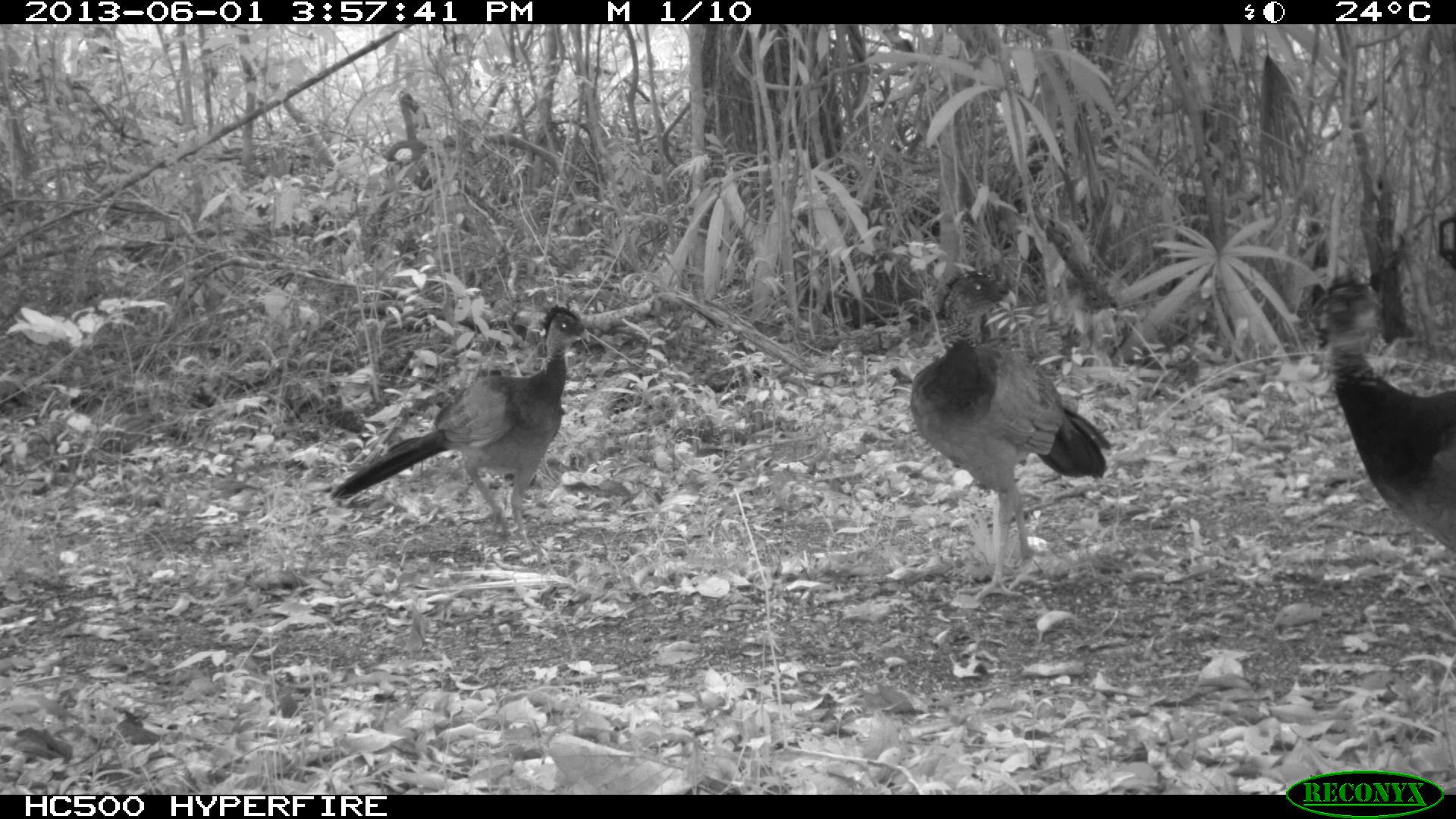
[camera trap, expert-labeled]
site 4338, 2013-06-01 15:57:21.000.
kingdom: Animalia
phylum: Chordata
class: Aves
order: Galliformes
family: Cracidae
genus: Crax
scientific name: Crax rubra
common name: great curassow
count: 3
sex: female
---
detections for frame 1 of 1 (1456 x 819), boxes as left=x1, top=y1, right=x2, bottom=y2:
crax rubra: left=907, top=261, right=1110, bottom=598; left=332, top=304, right=588, bottom=541; left=1308, top=267, right=1456, bottom=562